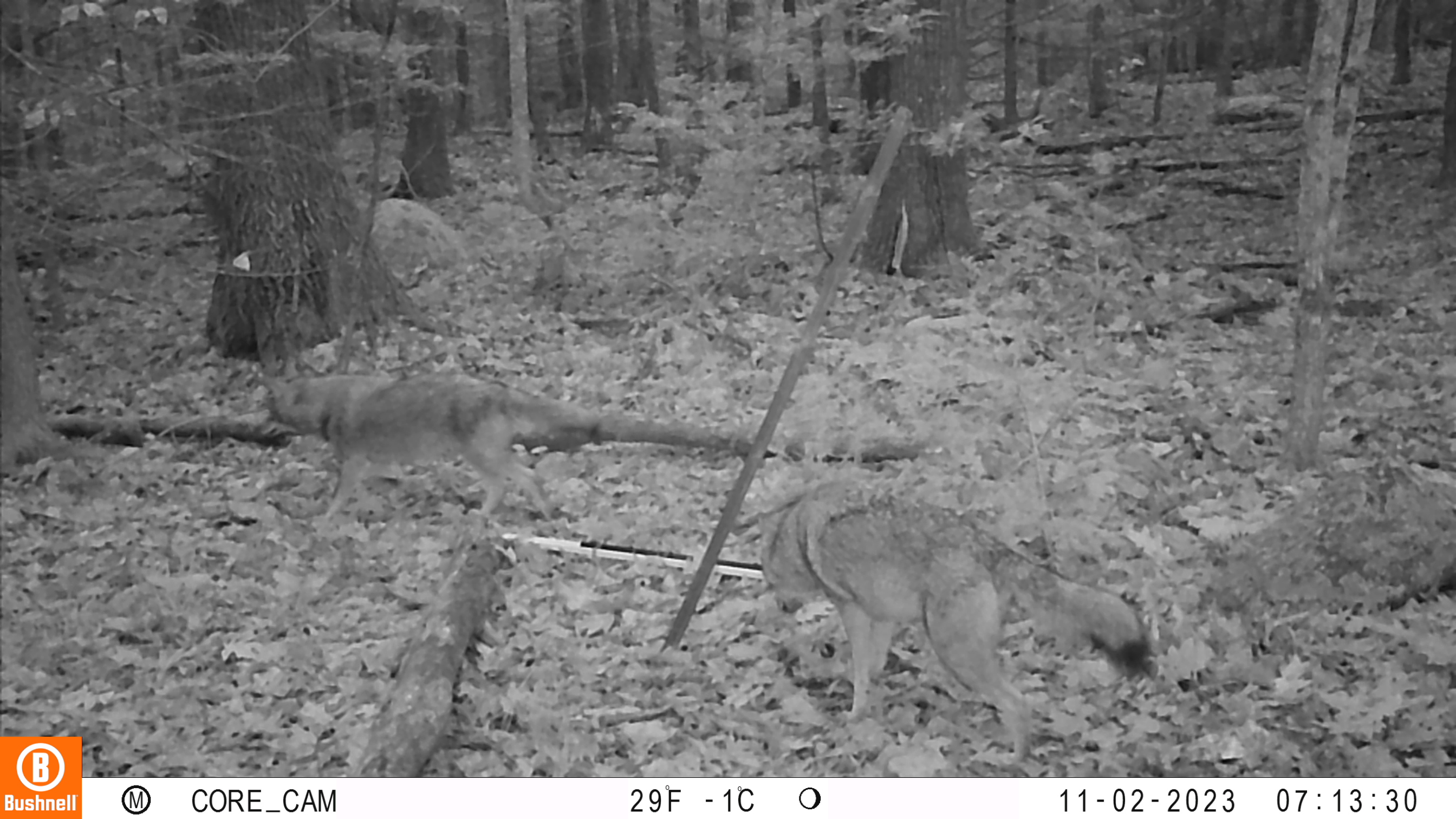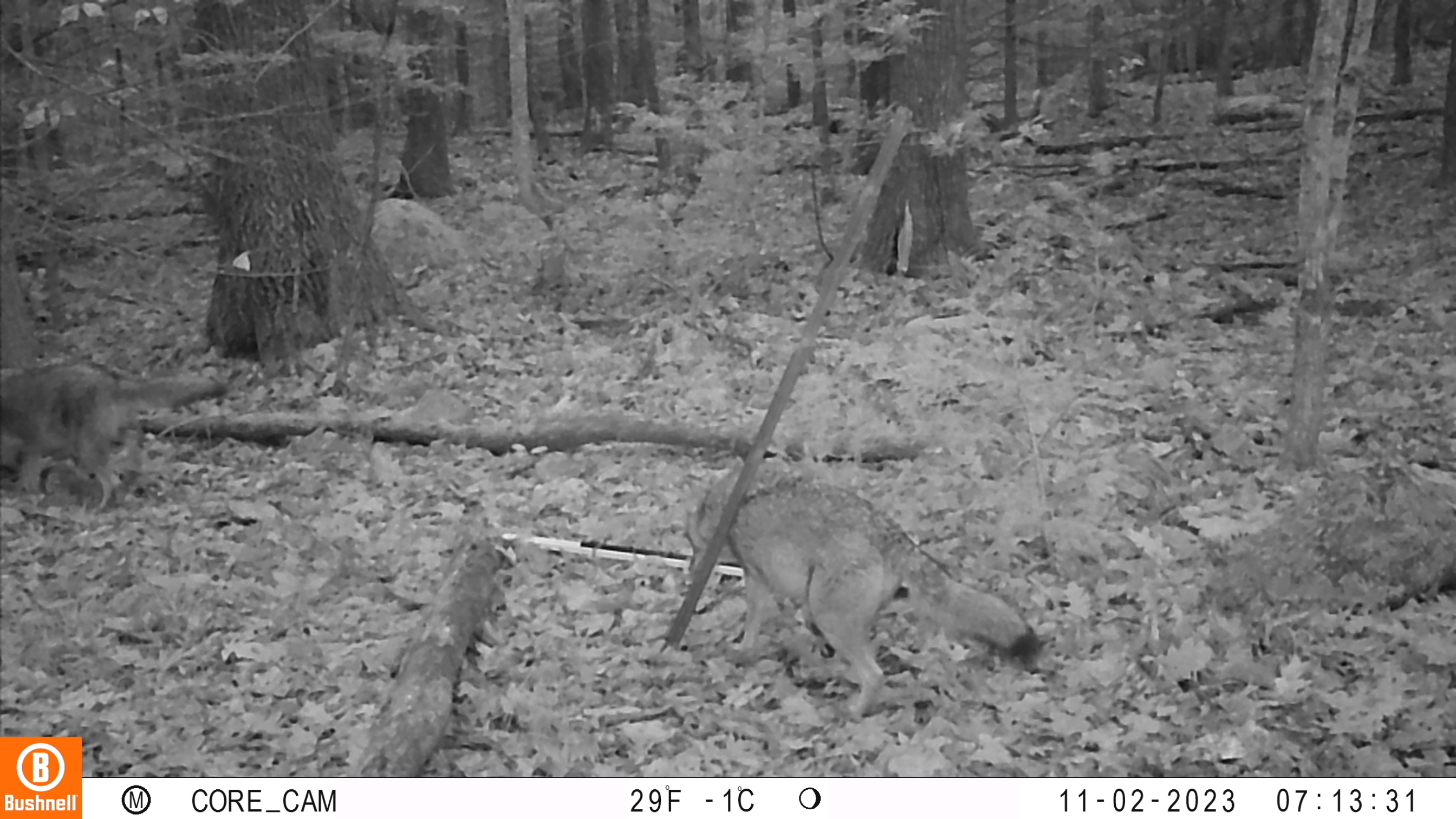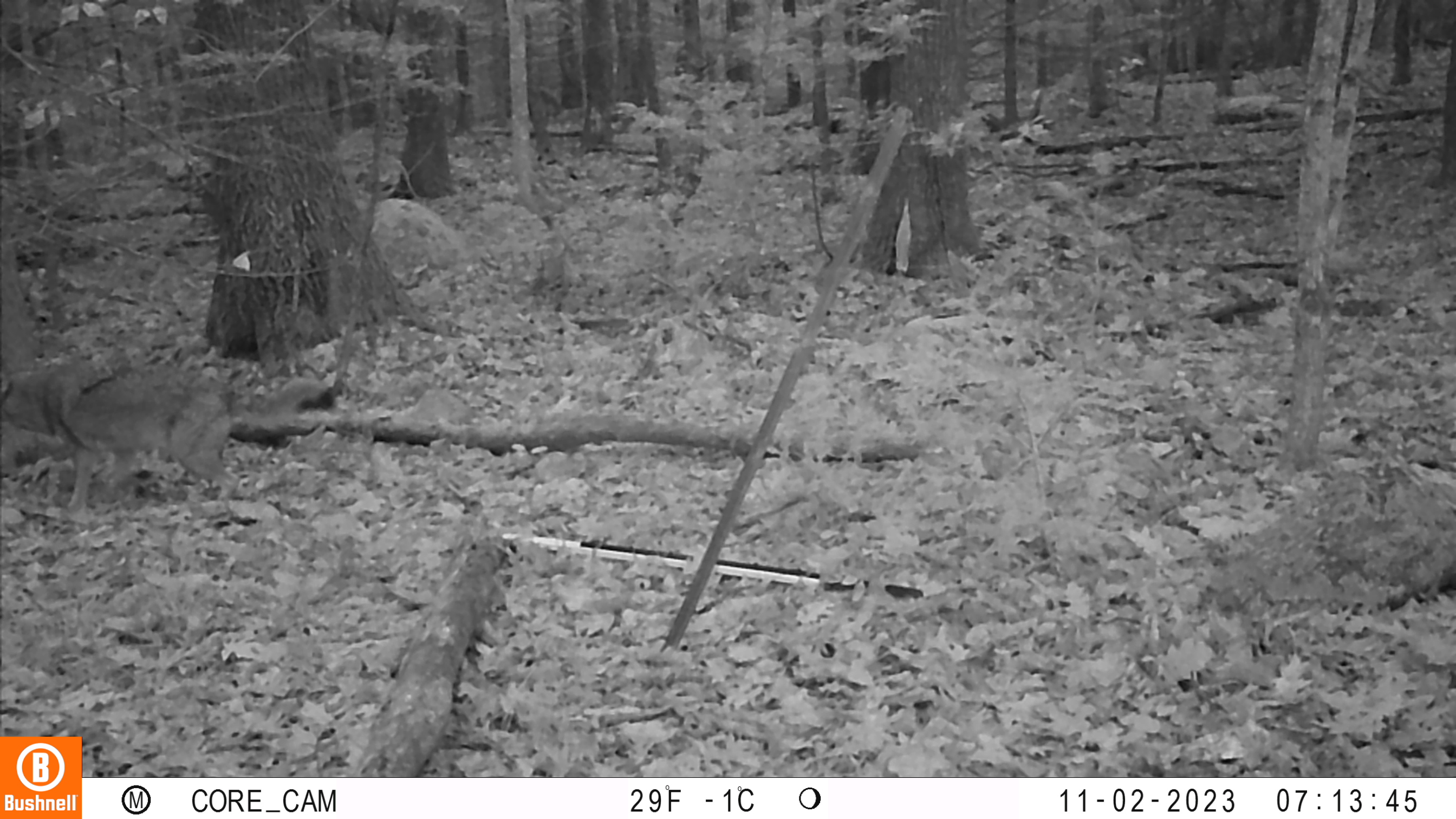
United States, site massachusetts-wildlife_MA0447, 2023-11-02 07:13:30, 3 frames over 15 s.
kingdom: Animalia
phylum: Chordata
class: Mammalia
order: Carnivora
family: Canidae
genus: Canis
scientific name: Canis latrans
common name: coyote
Coyote (Canis latrans).